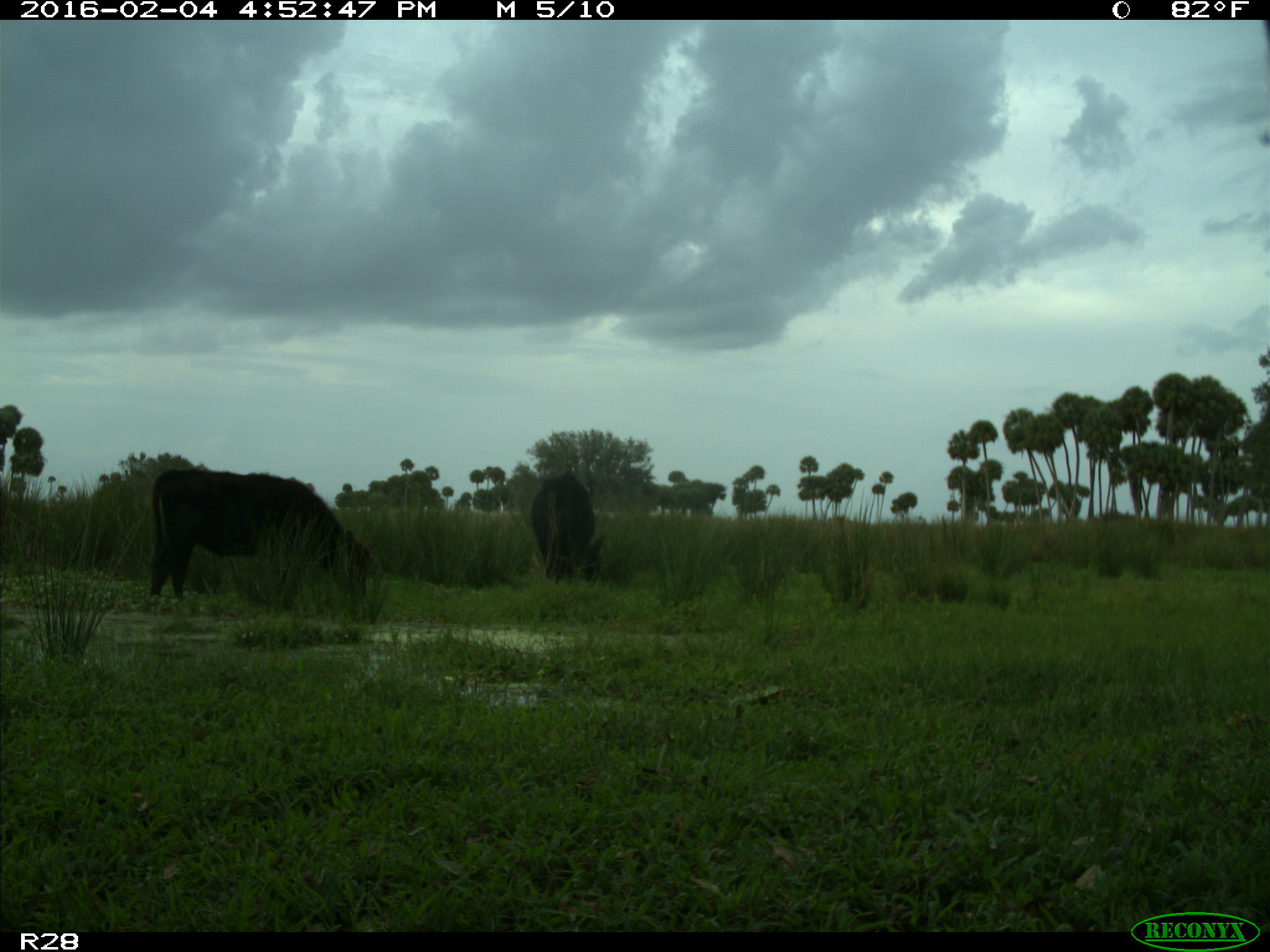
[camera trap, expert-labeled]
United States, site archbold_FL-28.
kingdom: Animalia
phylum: Chordata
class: Mammalia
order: Artiodactyla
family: Bovidae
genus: Bos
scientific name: Bos taurus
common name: domestic cow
Bos taurus (domestic cow).